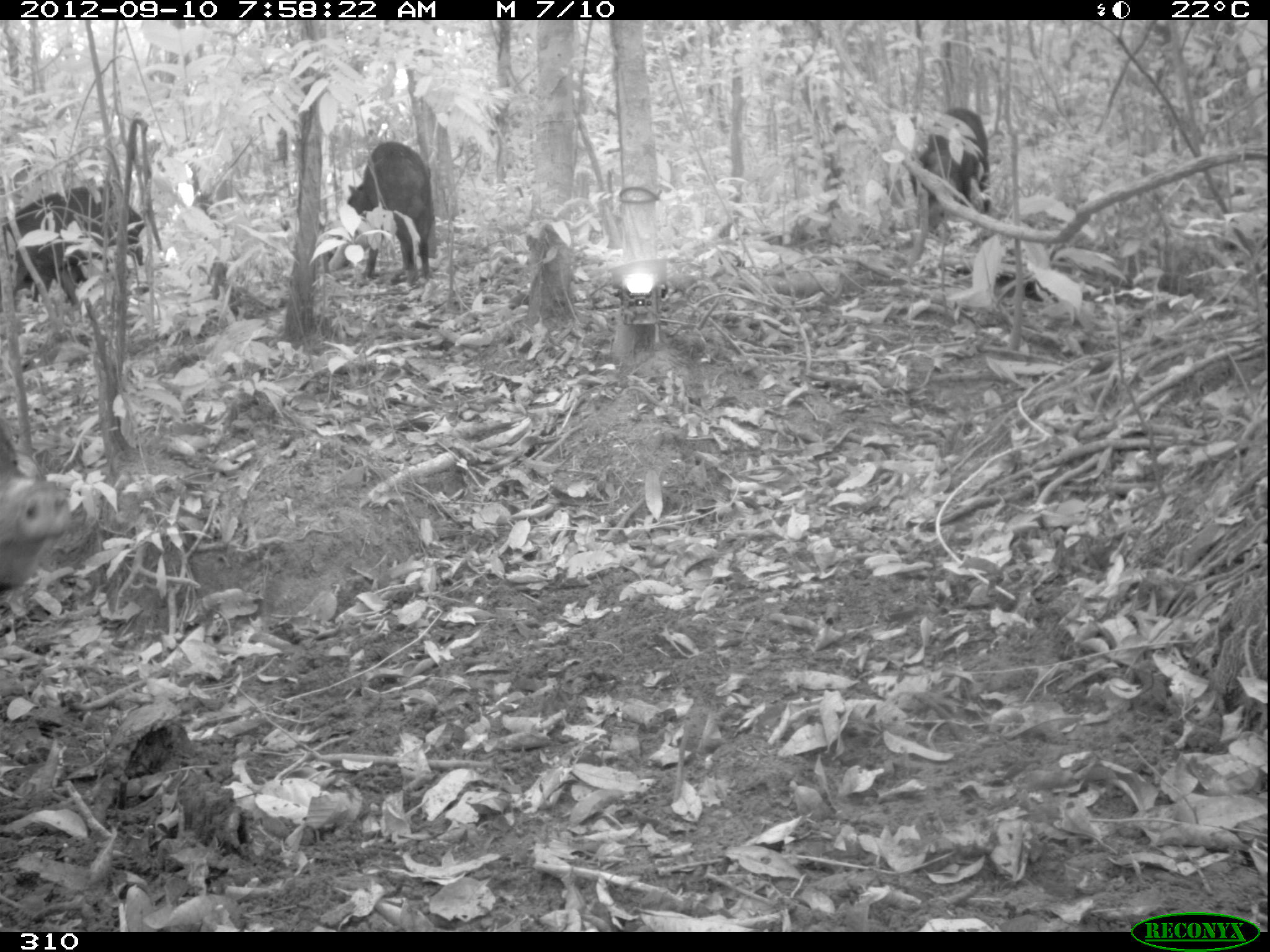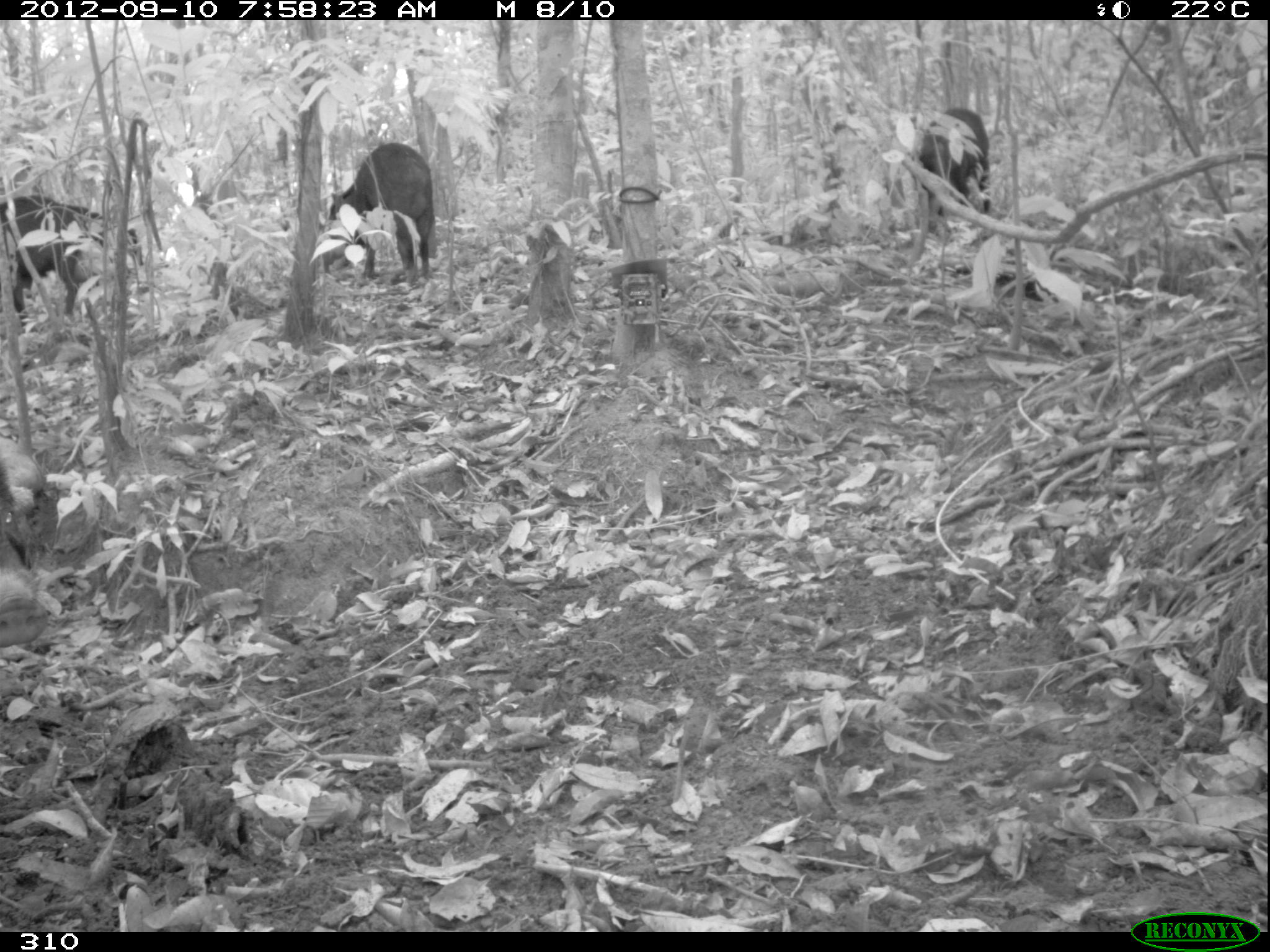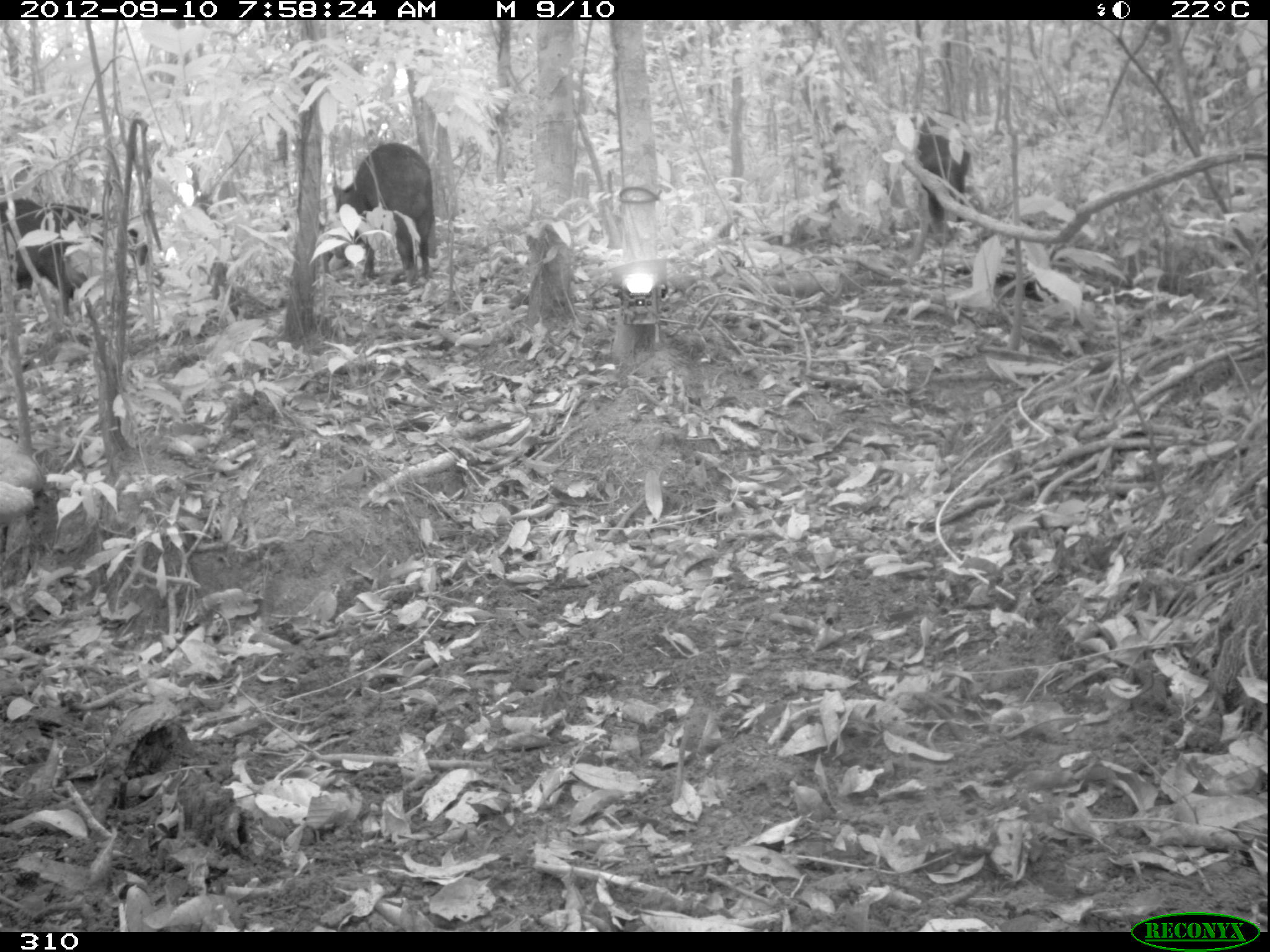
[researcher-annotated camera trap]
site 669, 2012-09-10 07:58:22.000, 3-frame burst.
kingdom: Animalia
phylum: Chordata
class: Mammalia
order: Artiodactyla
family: Tayassuidae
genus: Tayassu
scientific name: Tayassu pecari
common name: white-lipped peccary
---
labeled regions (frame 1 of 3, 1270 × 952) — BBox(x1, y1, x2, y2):
tayassu pecari: BBox(5, 185, 149, 301); BBox(347, 140, 433, 286); BBox(0, 420, 70, 594); BBox(910, 106, 990, 226)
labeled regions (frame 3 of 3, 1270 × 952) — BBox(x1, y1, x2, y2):
tayassu pecari: BBox(1, 196, 149, 304); BBox(332, 142, 432, 288); BBox(915, 109, 968, 235)